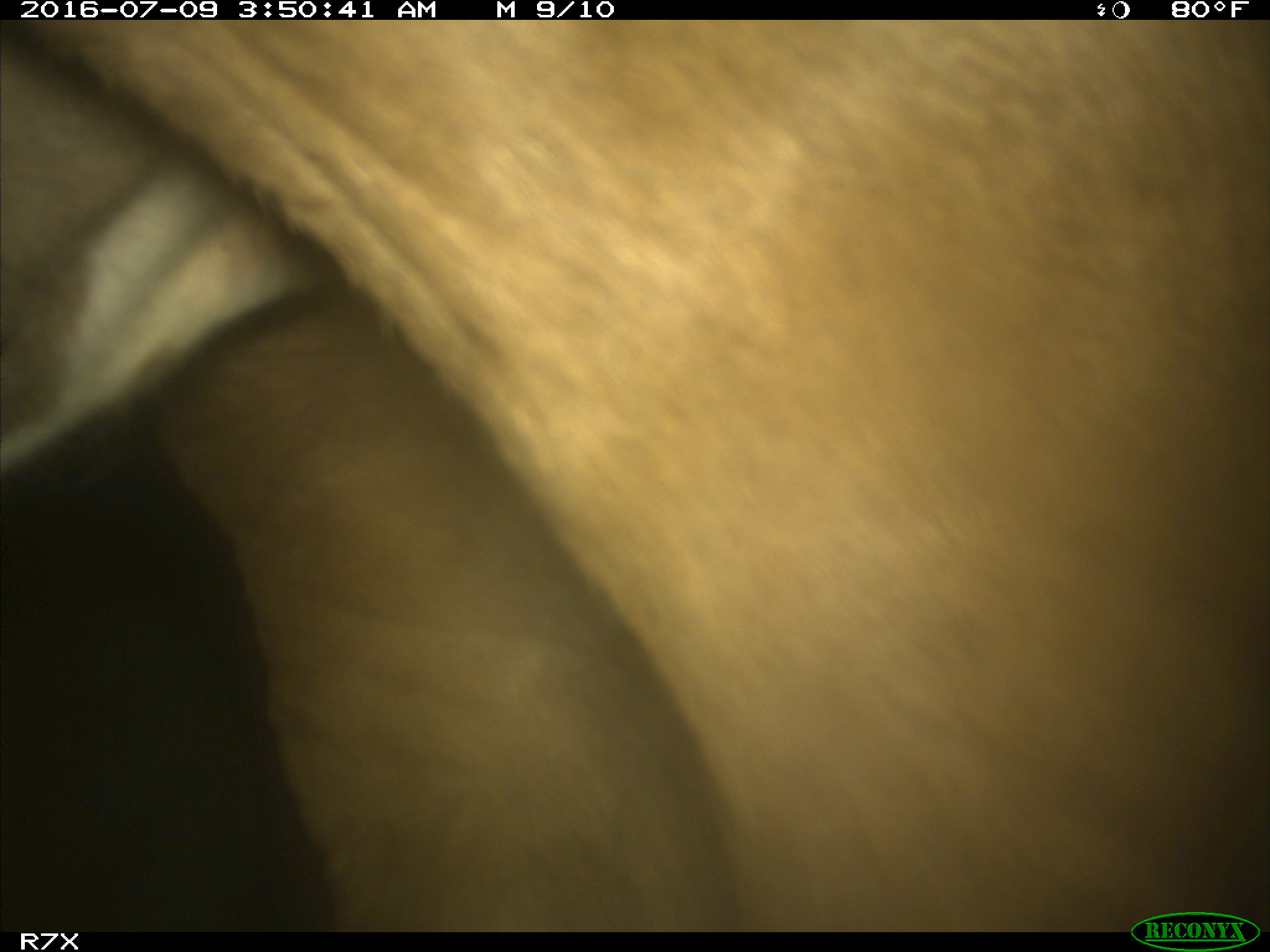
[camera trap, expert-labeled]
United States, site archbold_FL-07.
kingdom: Animalia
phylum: Chordata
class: Mammalia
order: Artiodactyla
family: Bovidae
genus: Bos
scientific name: Bos taurus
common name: domestic cow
Bos taurus (domestic cow).